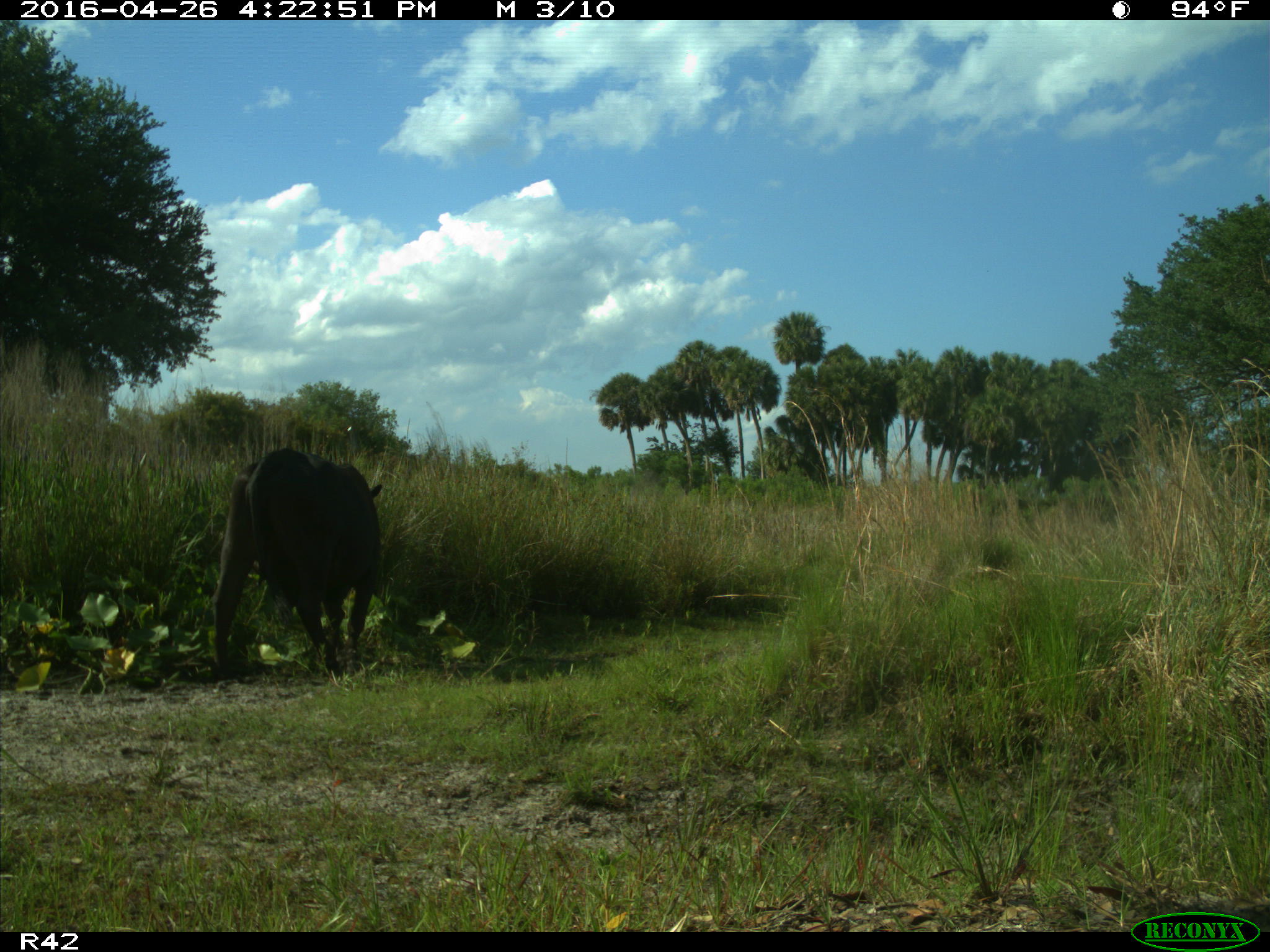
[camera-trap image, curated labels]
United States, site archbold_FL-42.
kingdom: Animalia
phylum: Chordata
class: Mammalia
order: Artiodactyla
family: Bovidae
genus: Bos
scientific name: Bos taurus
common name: domestic cow